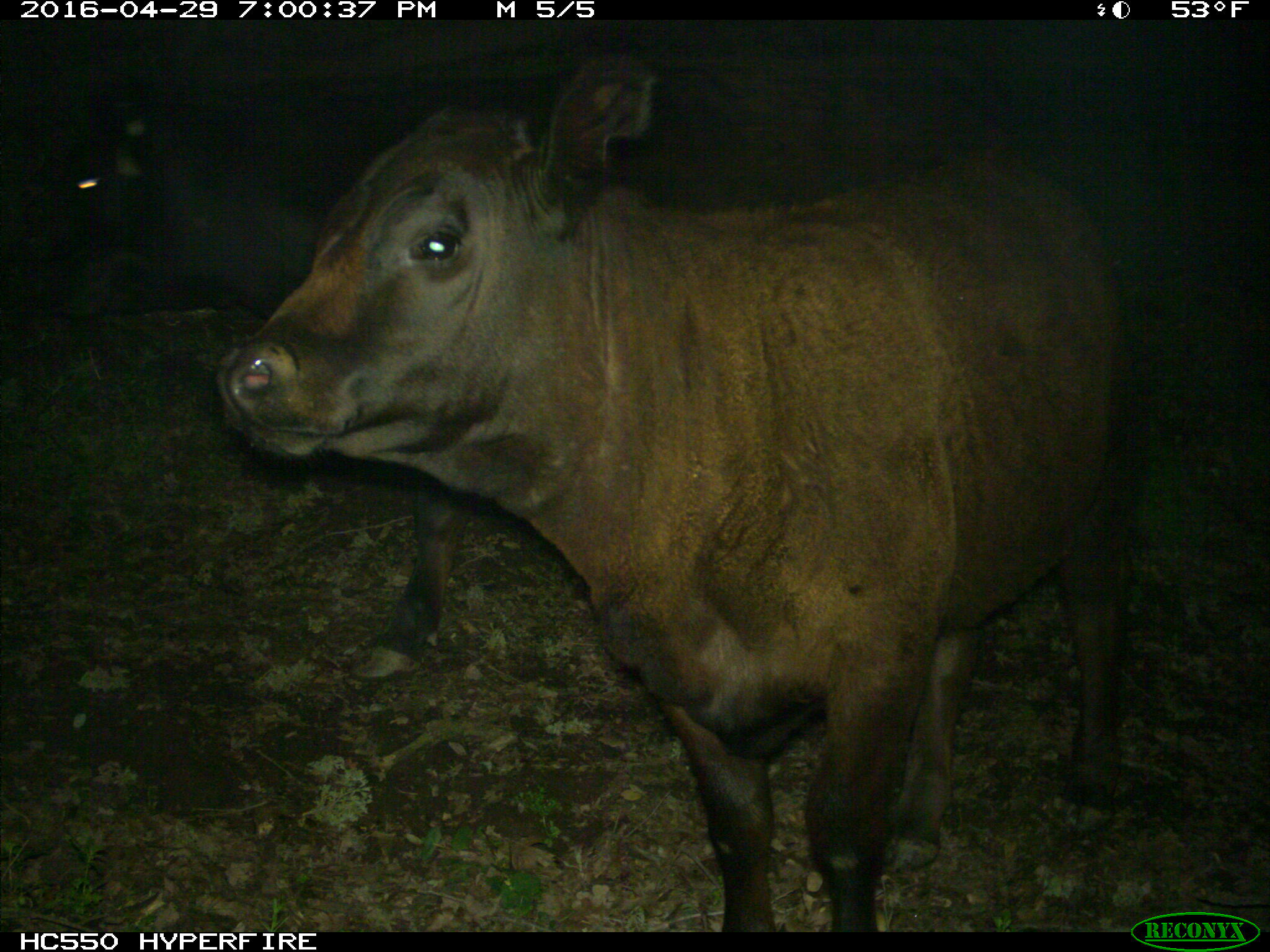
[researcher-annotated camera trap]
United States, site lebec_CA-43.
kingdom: Animalia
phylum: Chordata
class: Mammalia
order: Artiodactyla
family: Bovidae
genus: Bos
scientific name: Bos taurus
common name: domestic cow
Bos taurus (domestic cow).